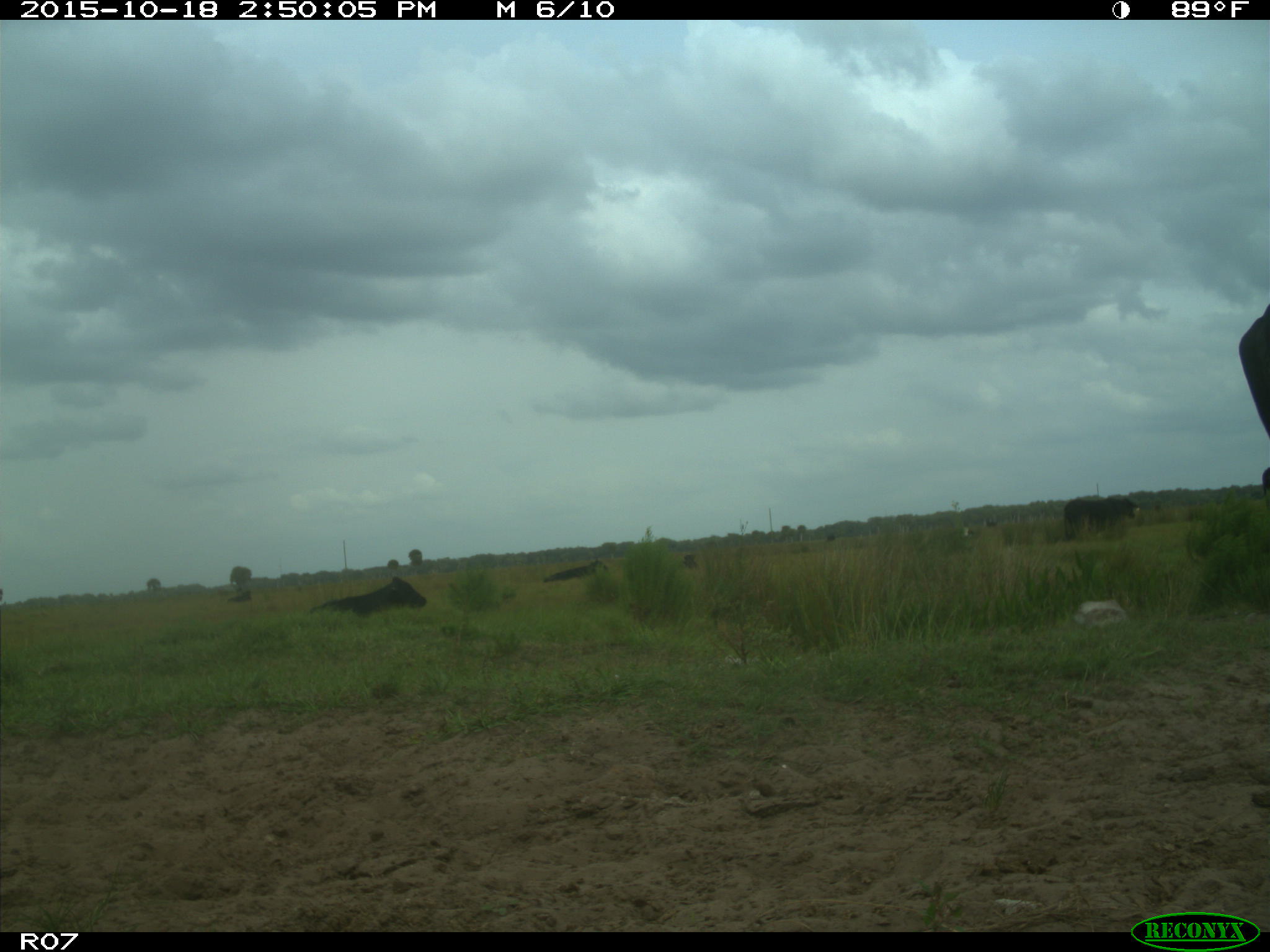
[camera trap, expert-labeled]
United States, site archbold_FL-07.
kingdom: Animalia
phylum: Chordata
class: Mammalia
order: Artiodactyla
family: Bovidae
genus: Bos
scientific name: Bos taurus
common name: domestic cow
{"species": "Bos taurus (domestic cow)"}